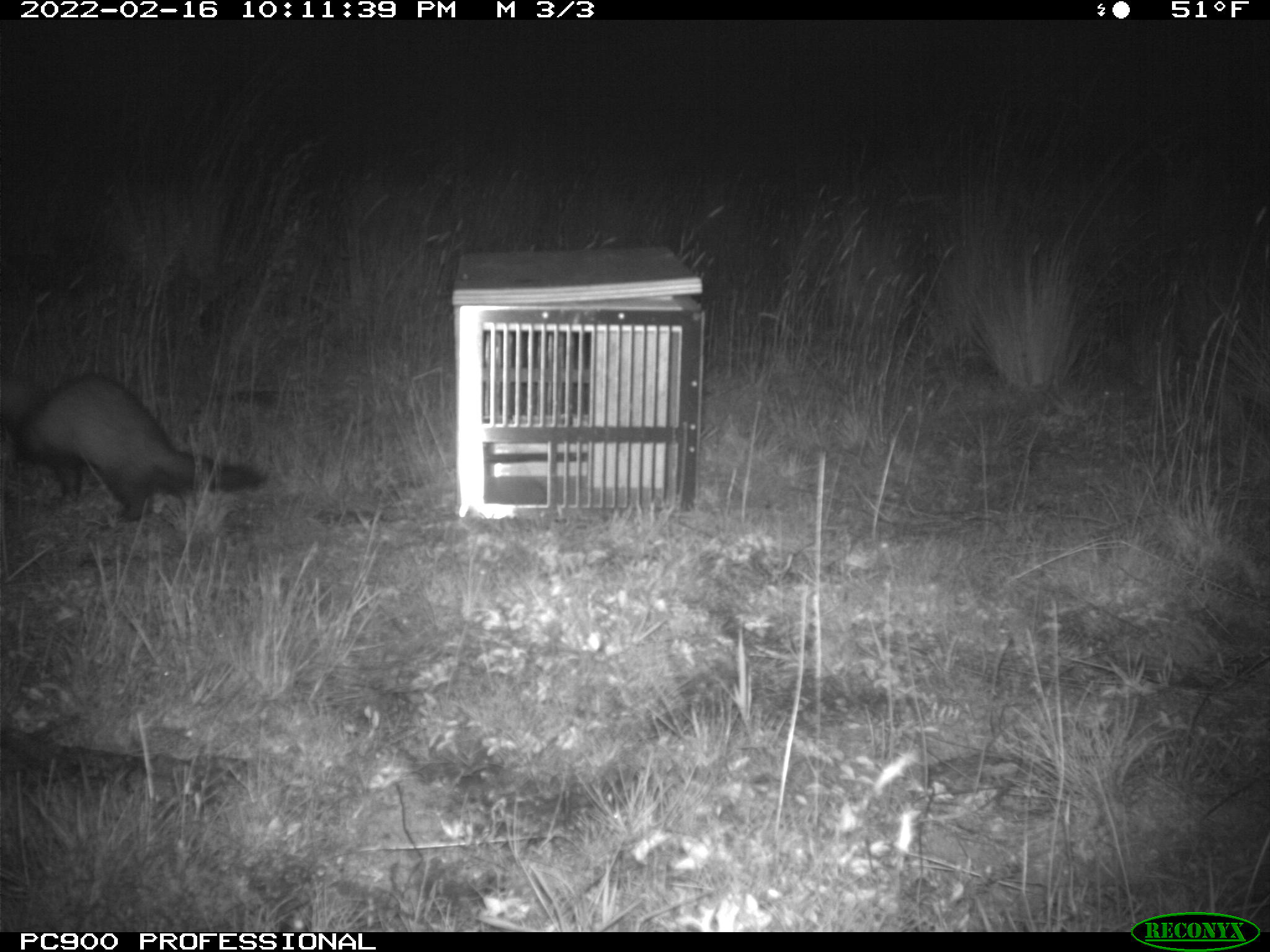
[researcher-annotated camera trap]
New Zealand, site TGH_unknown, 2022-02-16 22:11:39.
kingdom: Animalia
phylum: Chordata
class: Mammalia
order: Carnivora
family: Mustelidae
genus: Mustela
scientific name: Mustela furo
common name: ferret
Ferret (Mustela furo).